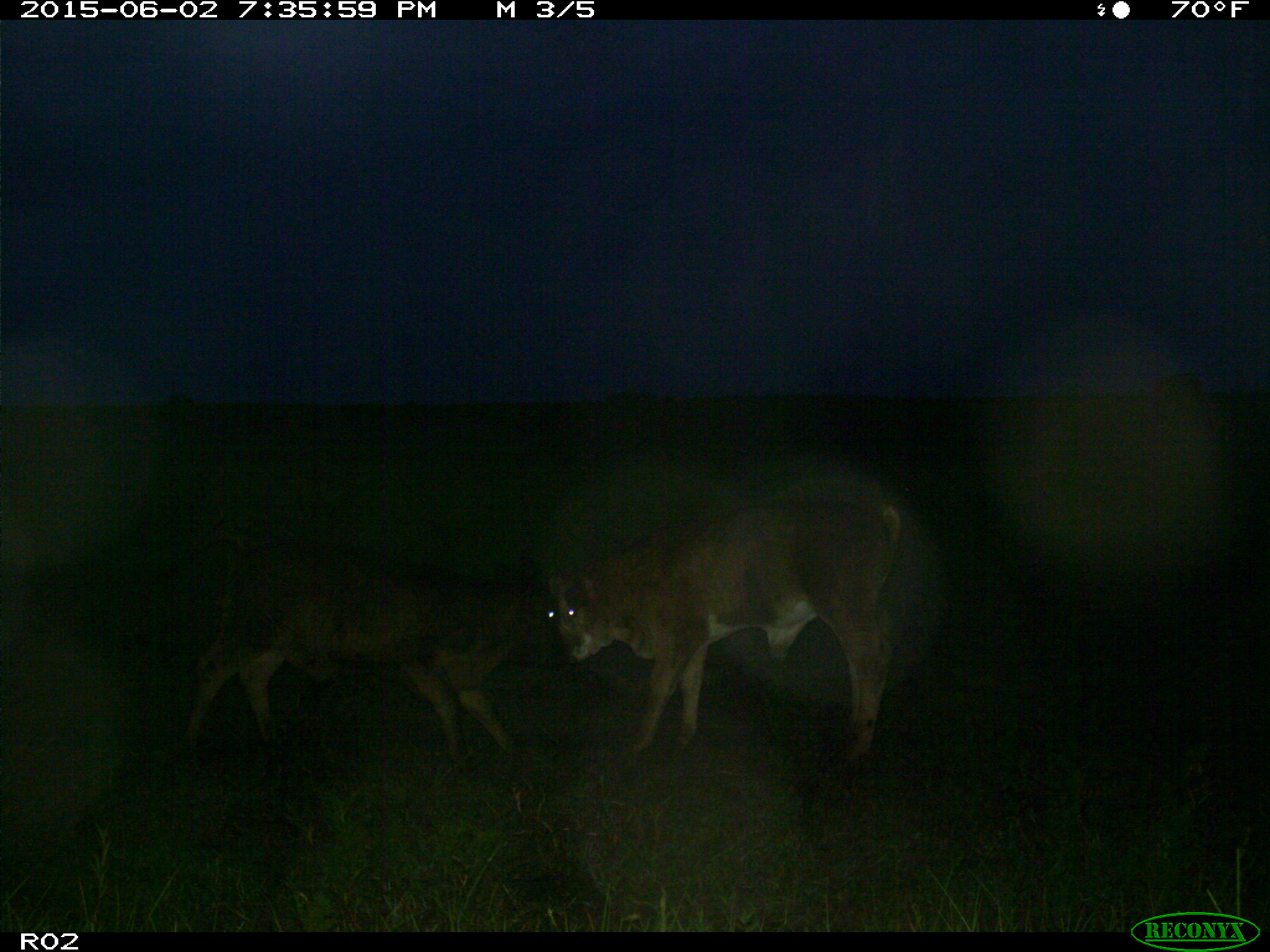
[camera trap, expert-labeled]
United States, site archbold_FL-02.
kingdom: Animalia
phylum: Chordata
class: Mammalia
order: Artiodactyla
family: Bovidae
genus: Bos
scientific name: Bos taurus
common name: domestic cow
Bos taurus (domestic cow).